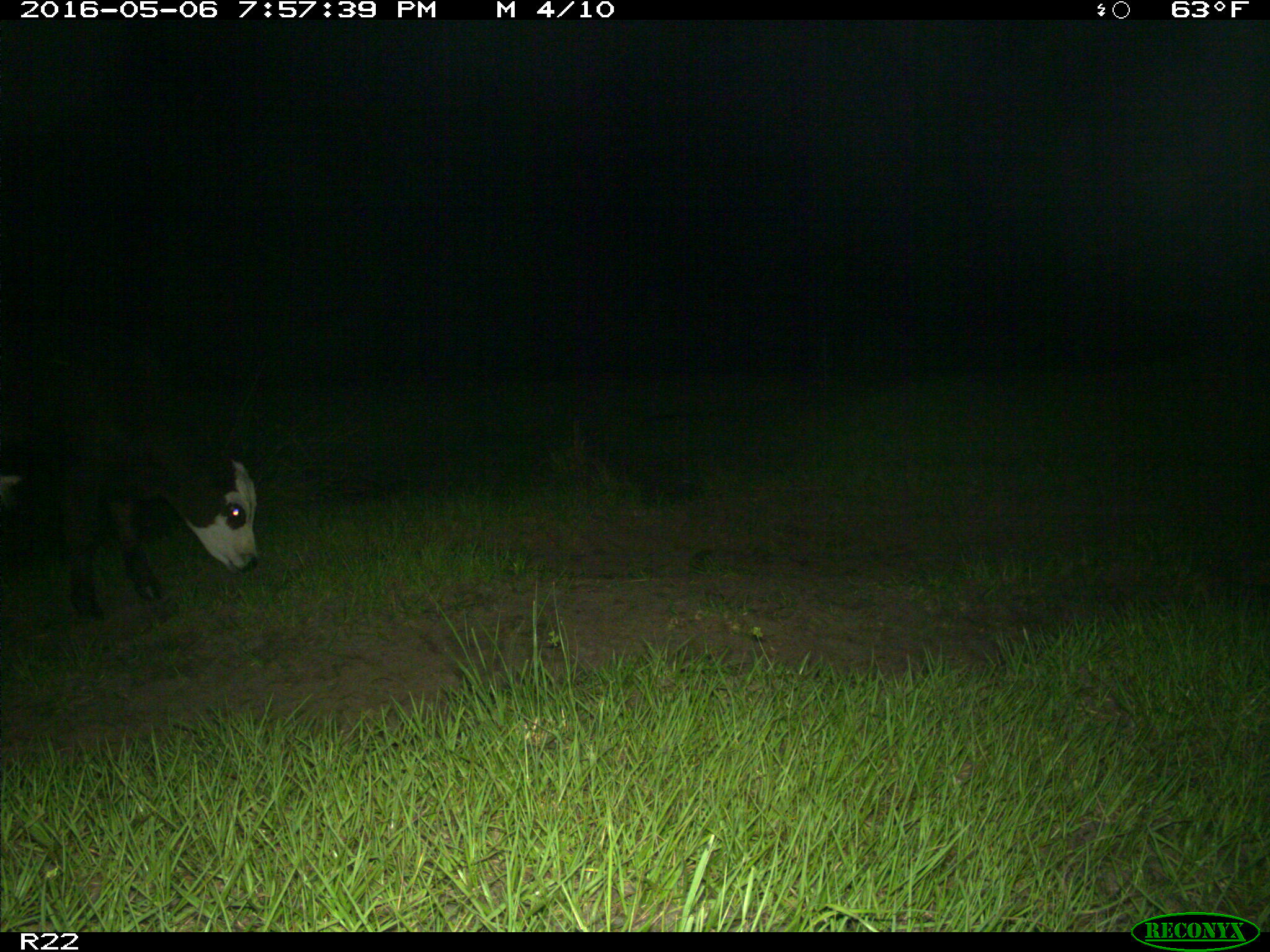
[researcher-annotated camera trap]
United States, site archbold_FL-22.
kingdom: Animalia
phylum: Chordata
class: Mammalia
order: Artiodactyla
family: Bovidae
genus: Bos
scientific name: Bos taurus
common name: domestic cow